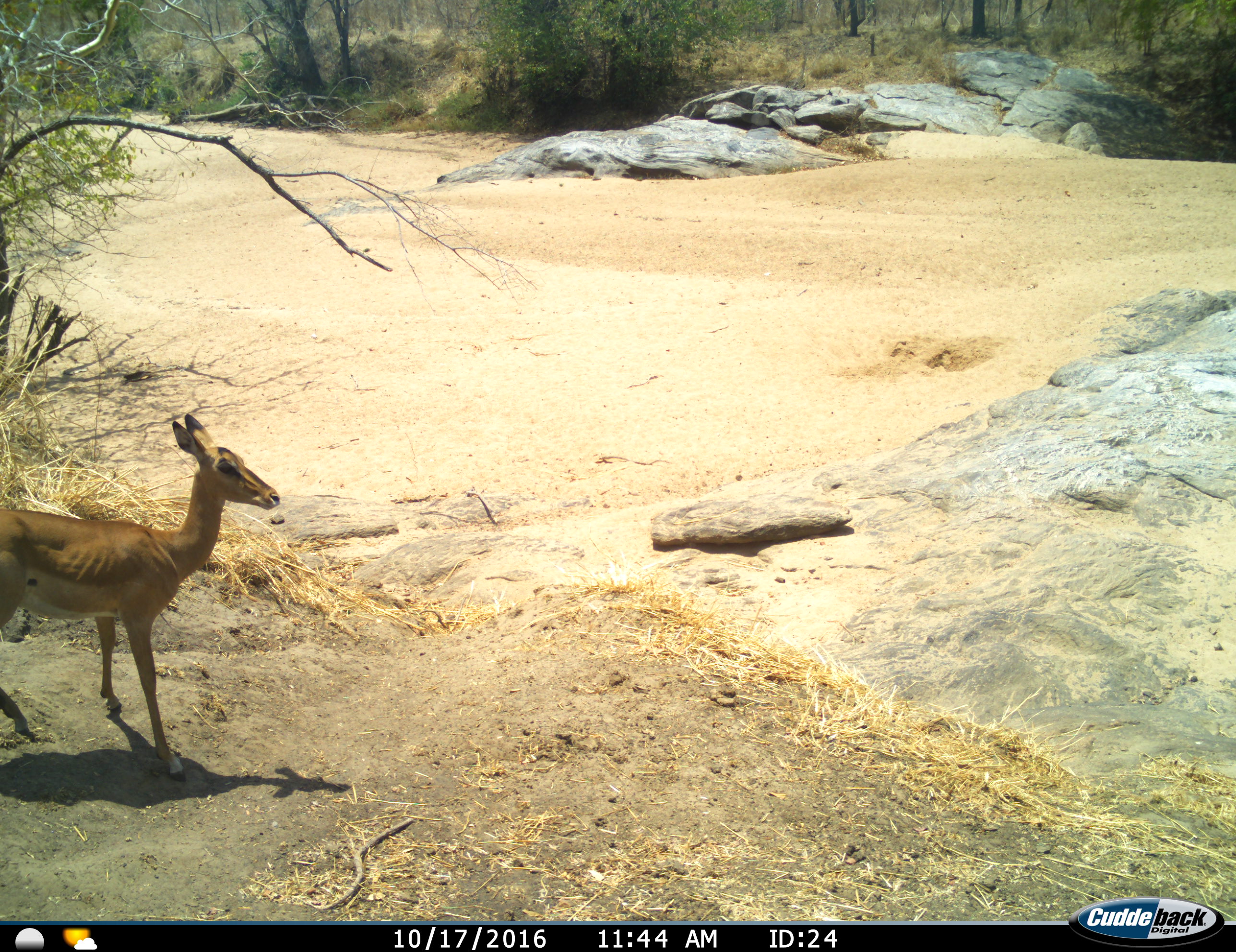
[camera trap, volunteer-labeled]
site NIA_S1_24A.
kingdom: Animalia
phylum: Chordata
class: Mammalia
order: Artiodactyla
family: Bovidae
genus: Aepyceros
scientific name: Aepyceros melampus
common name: impala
Impala (Aepyceros melampus), count 1. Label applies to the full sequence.